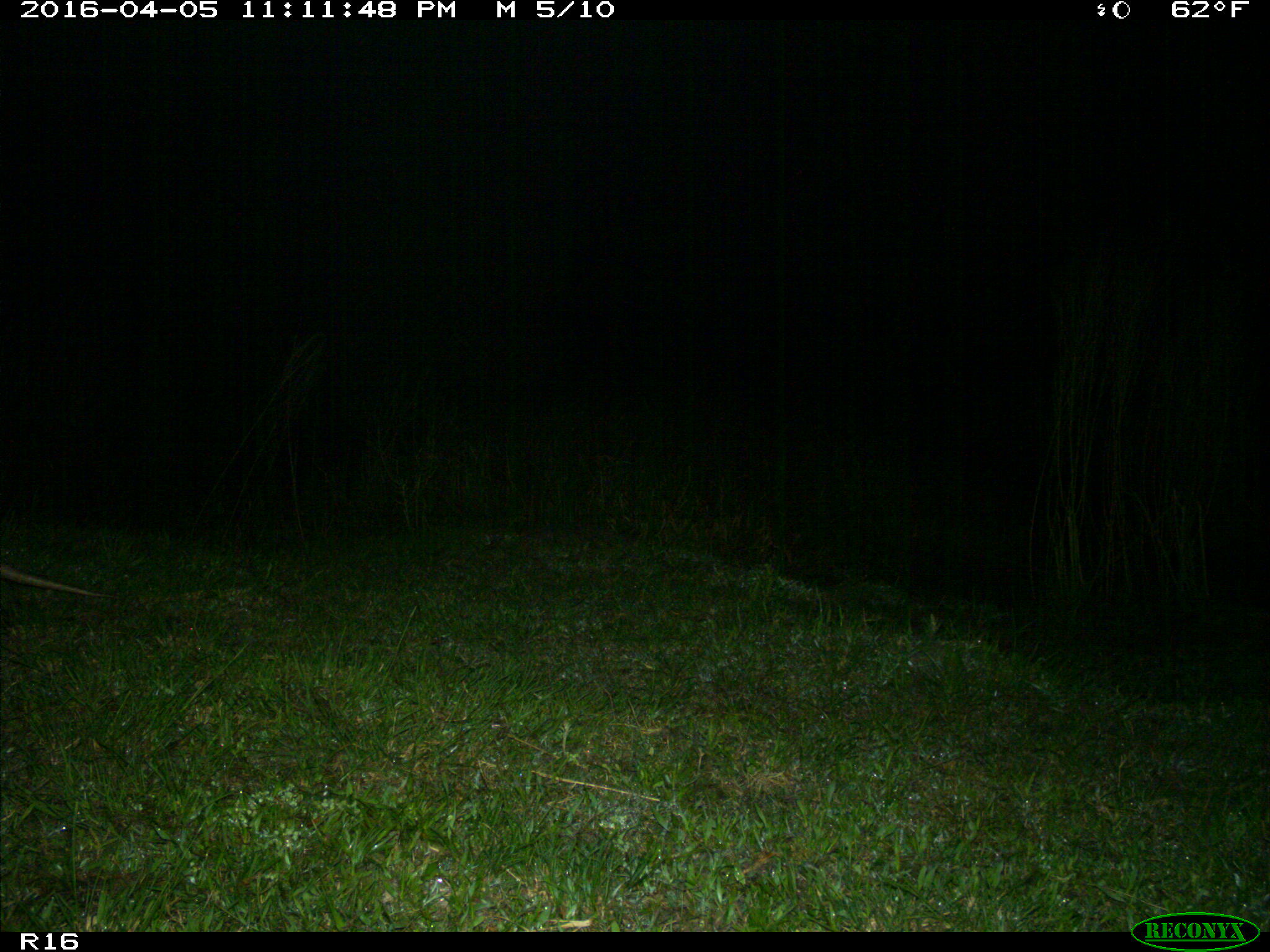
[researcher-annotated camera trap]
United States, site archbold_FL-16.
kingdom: Animalia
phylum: Chordata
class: Mammalia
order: Cingulata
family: Dasypodidae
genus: Dasypus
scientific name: Dasypus novemcinctus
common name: nine-banded armadillo